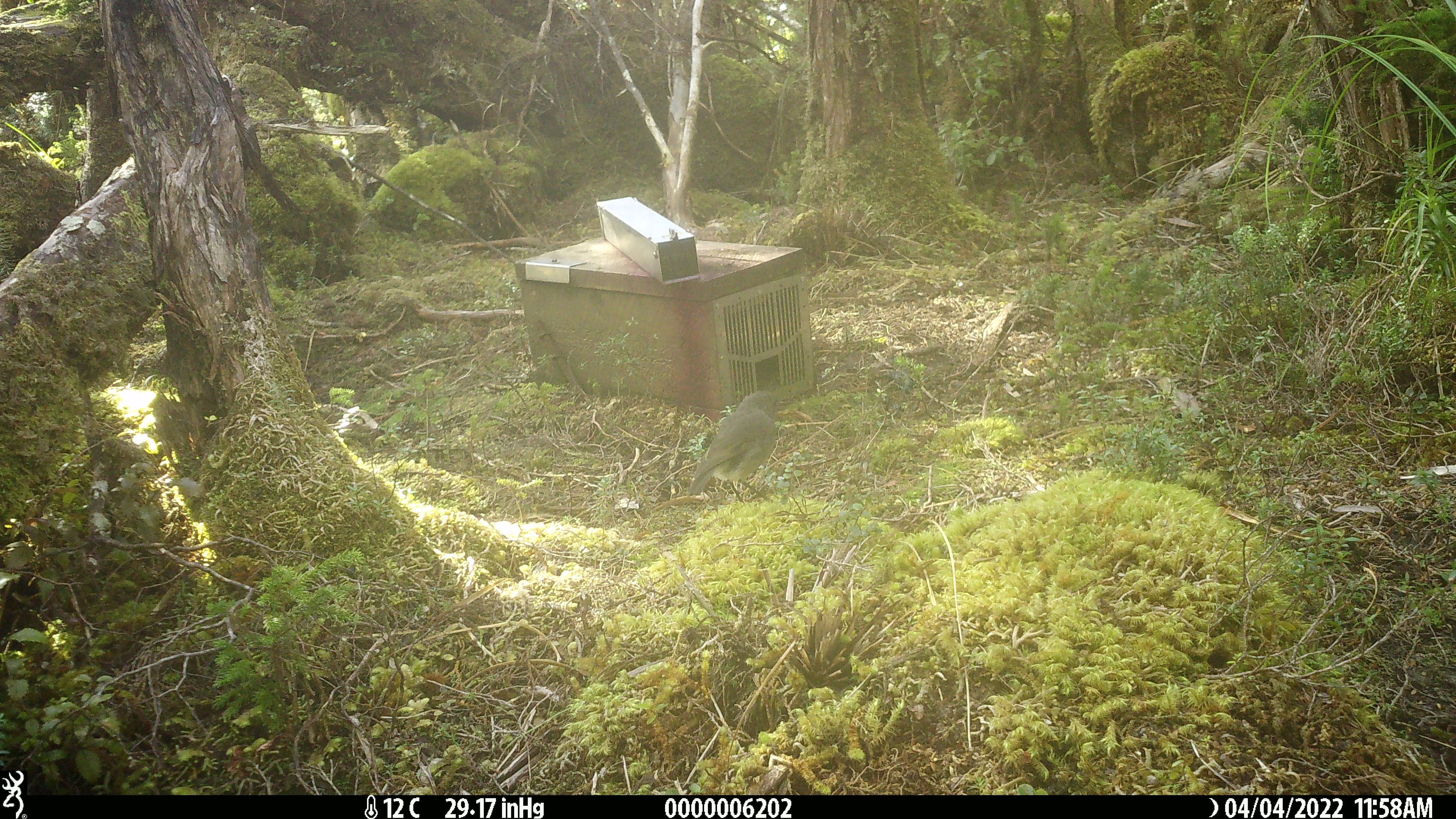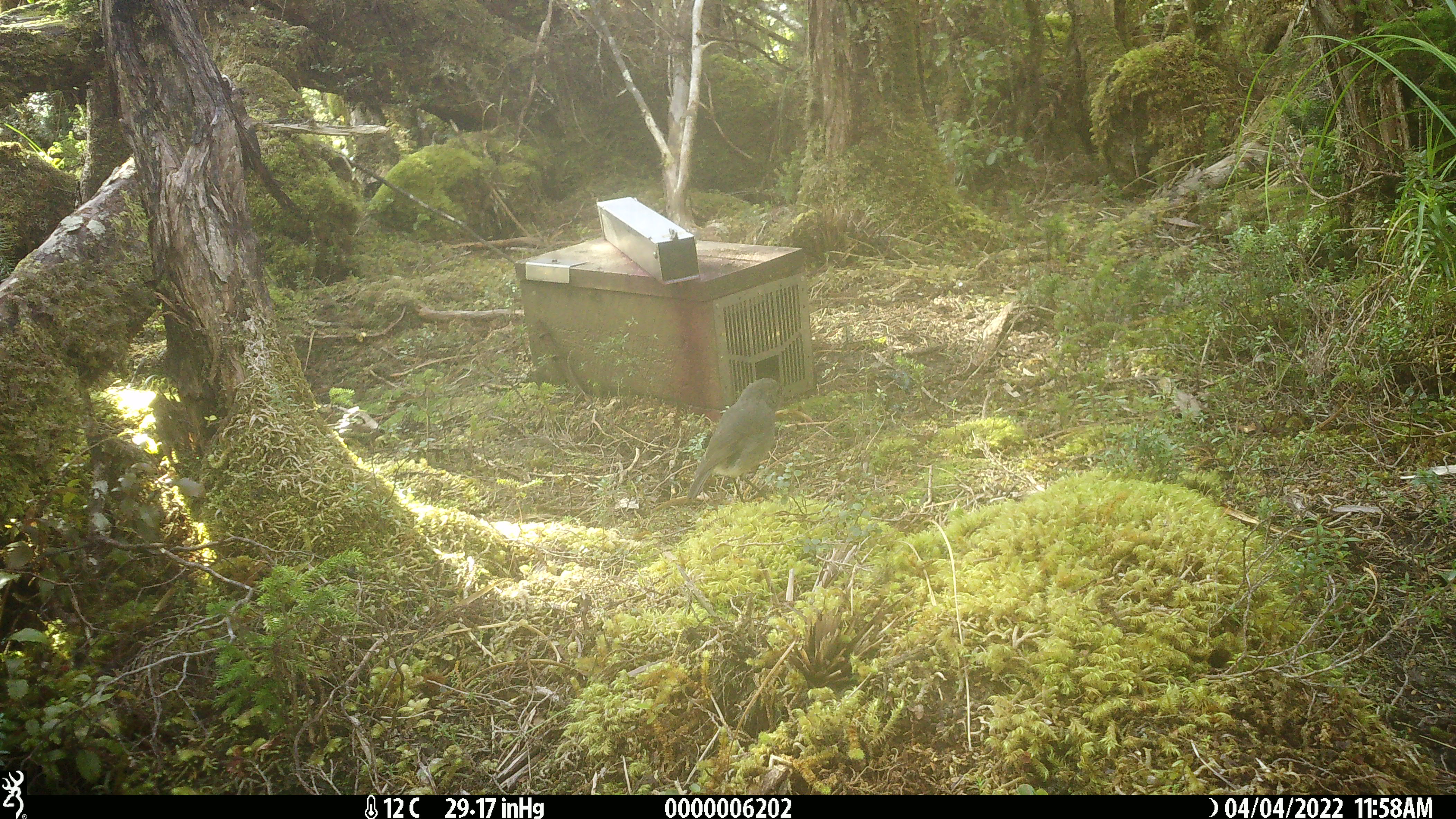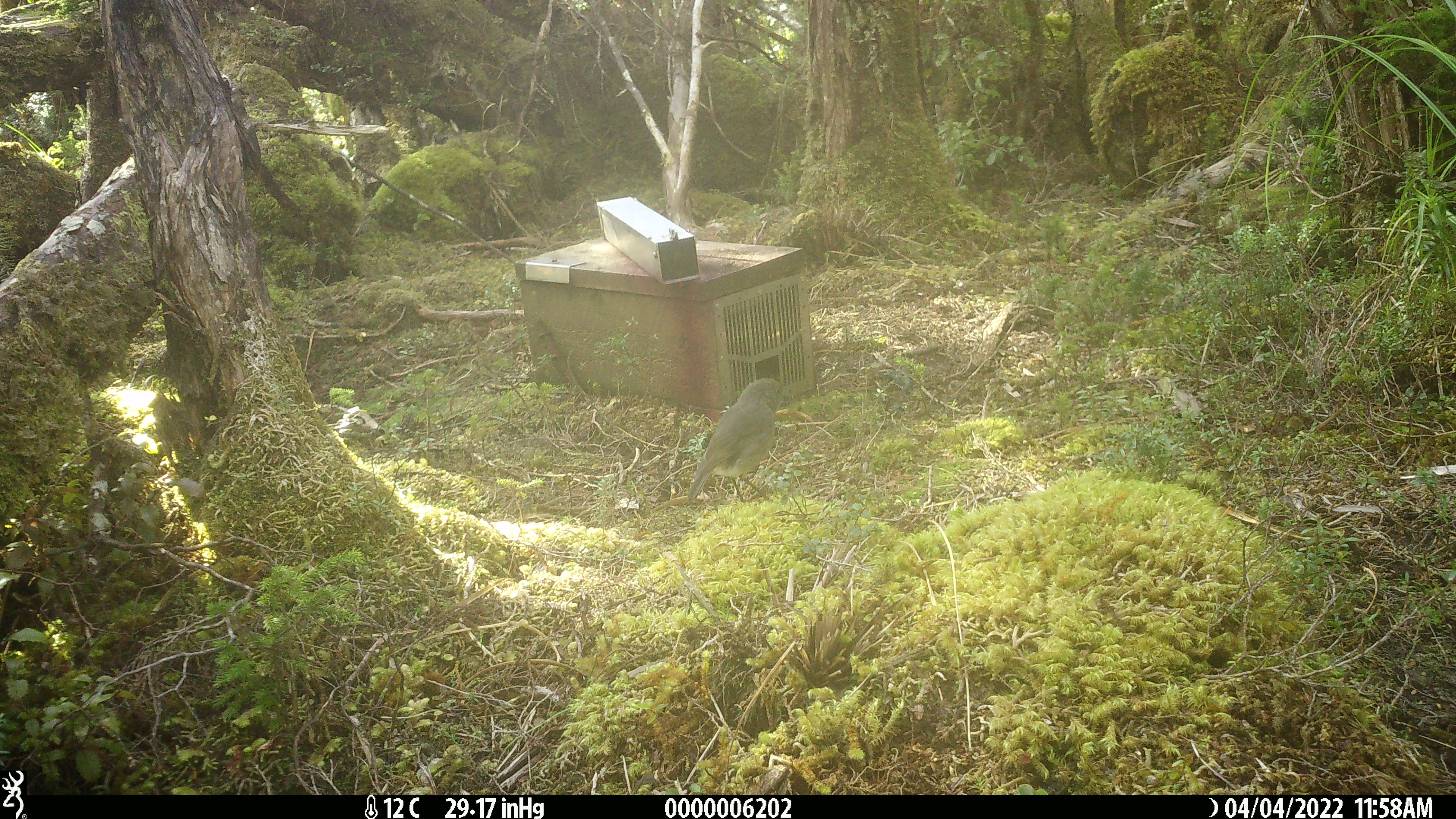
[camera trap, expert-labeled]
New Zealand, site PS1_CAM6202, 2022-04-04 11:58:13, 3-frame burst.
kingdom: Animalia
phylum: Chordata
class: Aves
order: Passeriformes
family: Petroicidae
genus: Petroica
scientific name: Petroica australis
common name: new zealand robin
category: robin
Robin (new zealand robin) (Petroica australis).